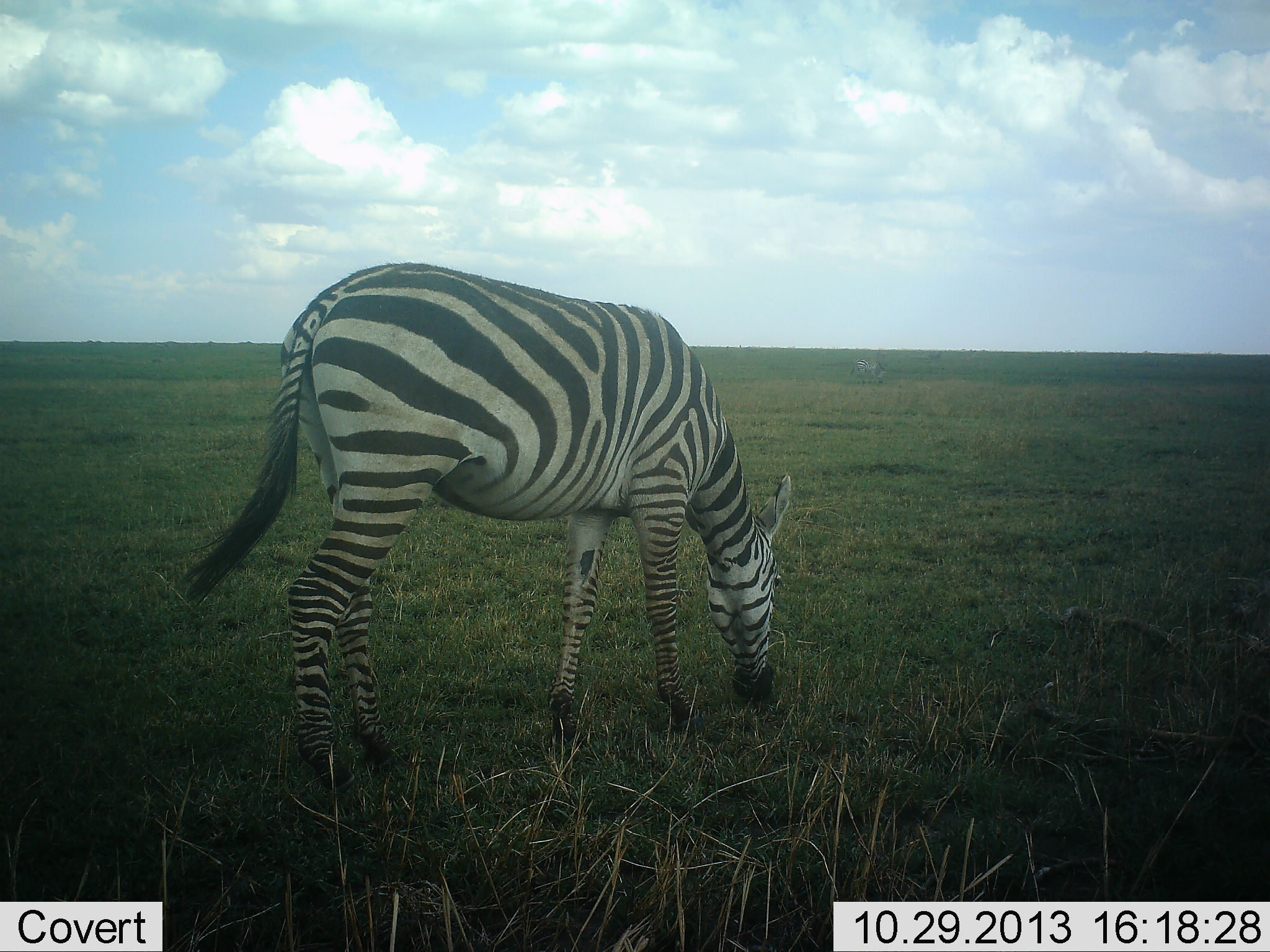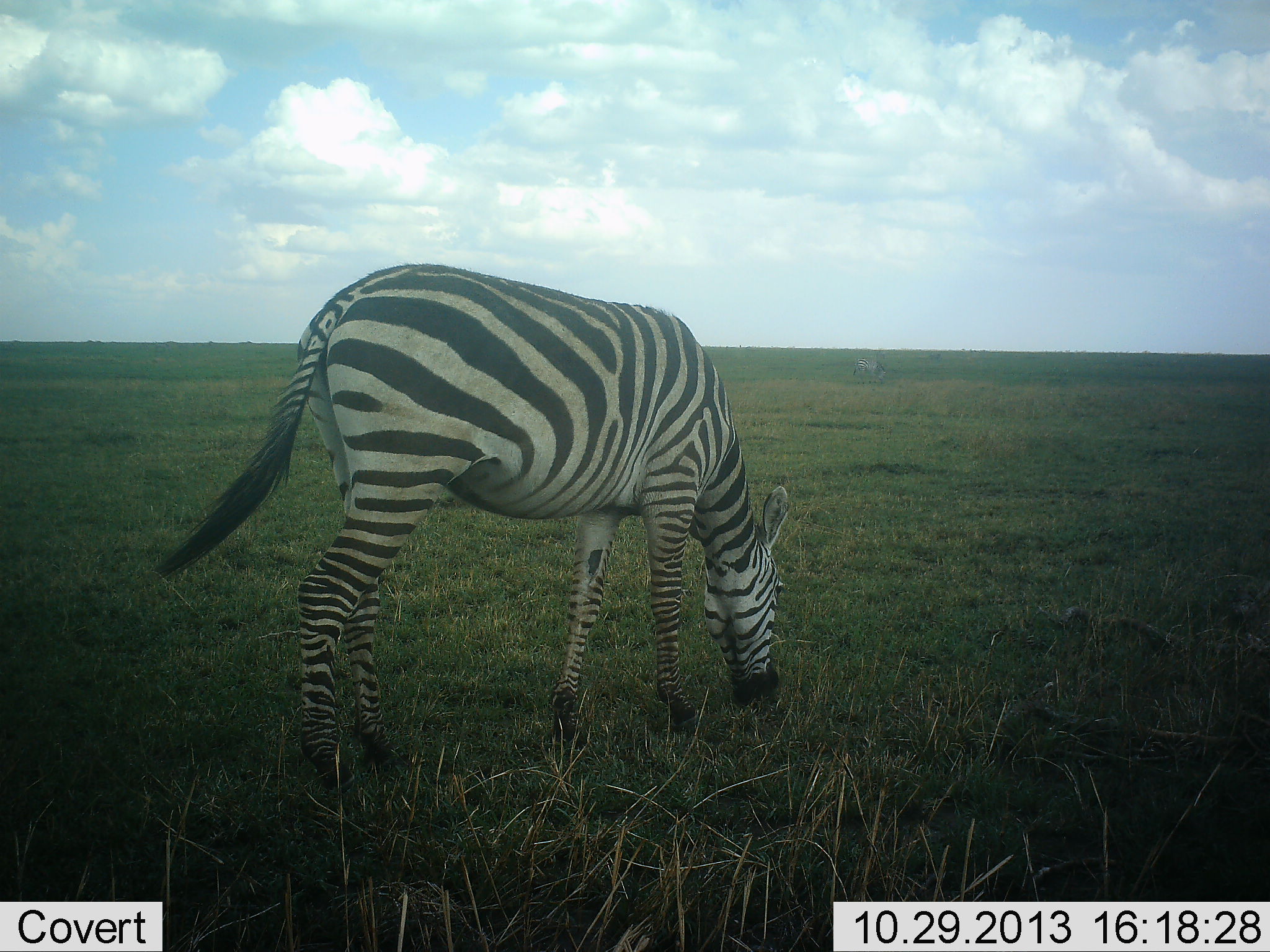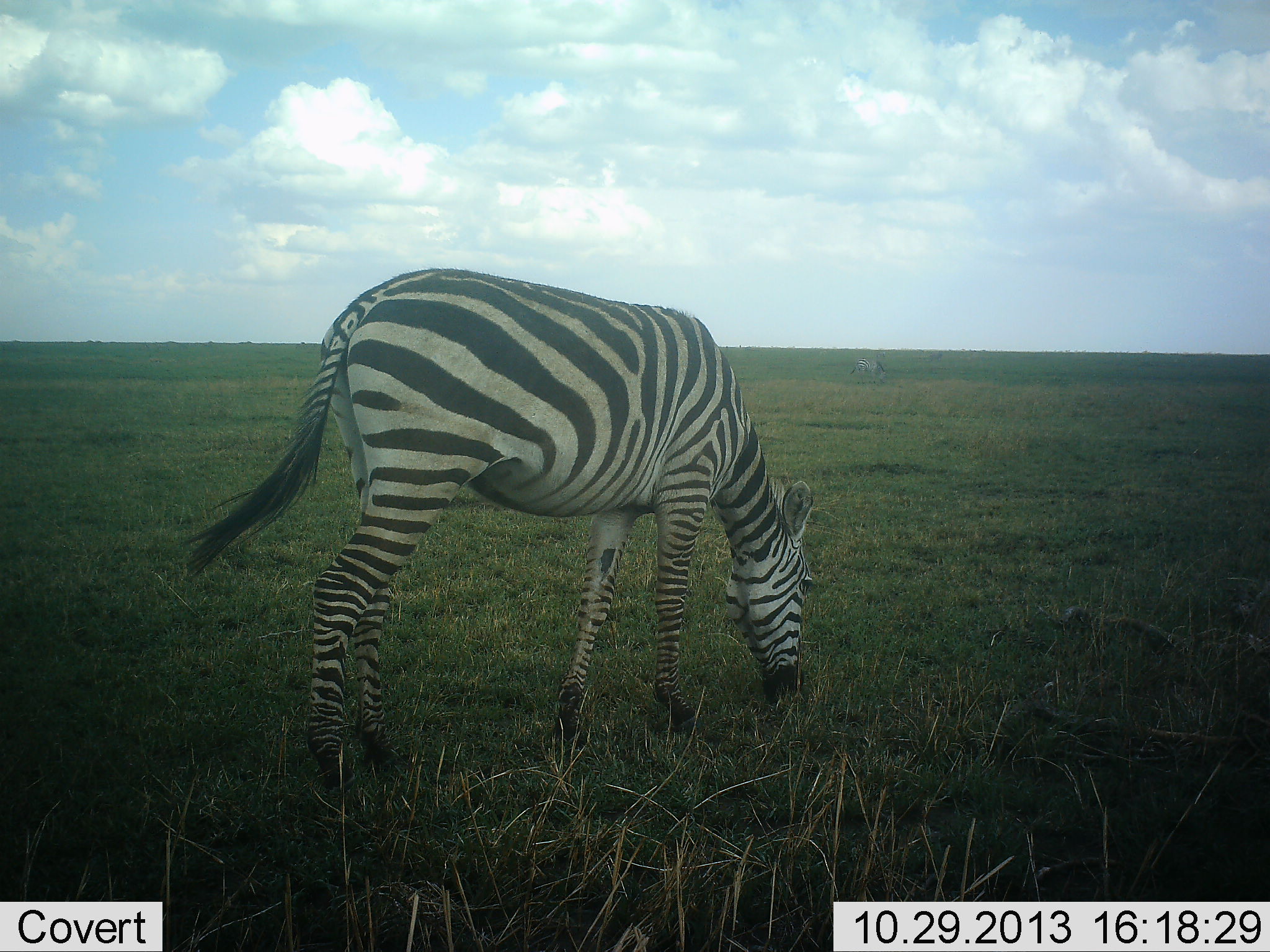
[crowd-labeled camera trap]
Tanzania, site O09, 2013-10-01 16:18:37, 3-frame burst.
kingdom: Animalia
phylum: Chordata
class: Mammalia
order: Perissodactyla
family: Equidae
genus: Equus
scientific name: Equus quagga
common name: plains zebra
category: zebra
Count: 1.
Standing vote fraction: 6%.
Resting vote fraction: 0%.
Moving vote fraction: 0%.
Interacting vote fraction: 0%.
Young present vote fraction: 0%.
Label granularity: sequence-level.